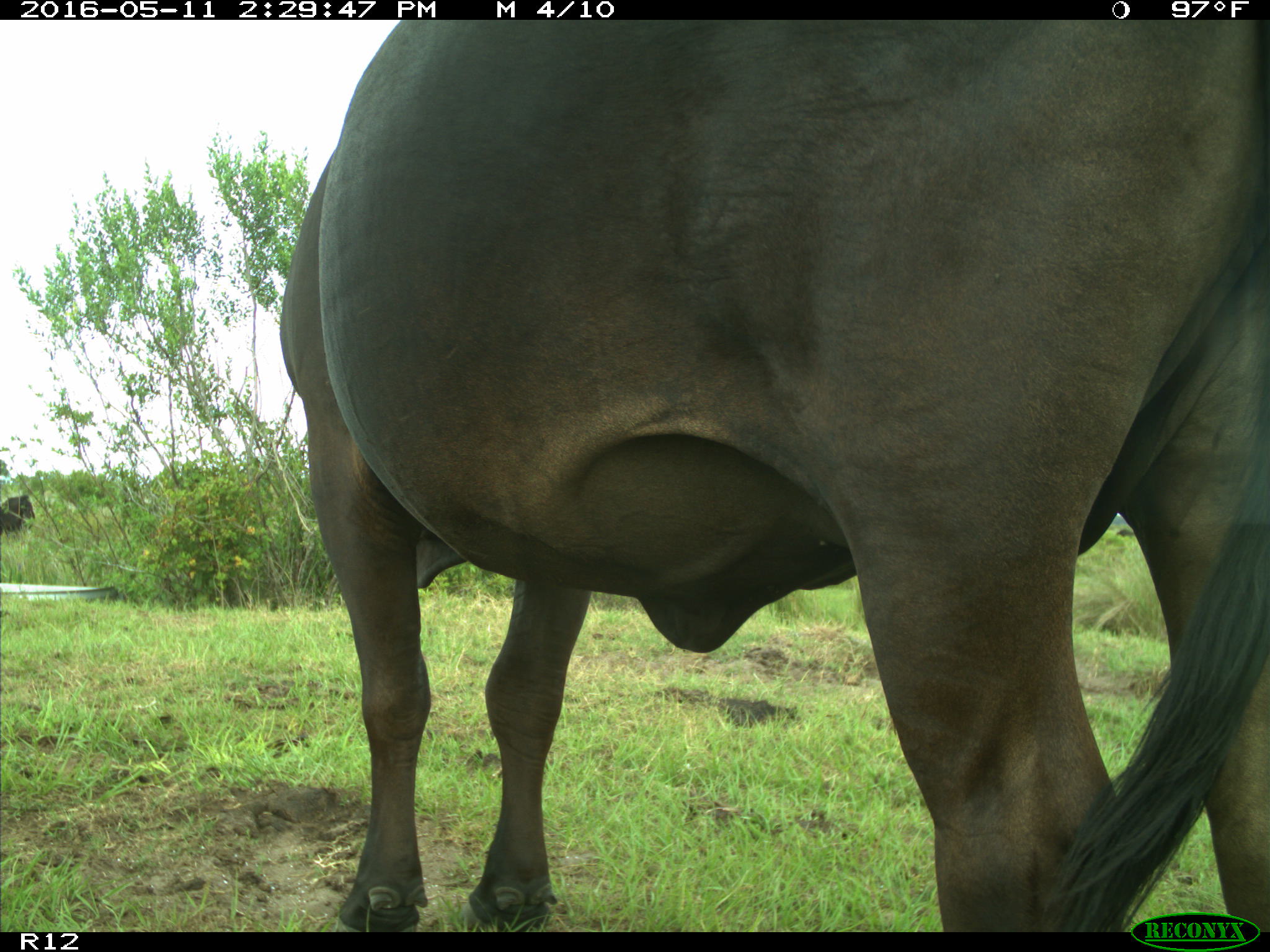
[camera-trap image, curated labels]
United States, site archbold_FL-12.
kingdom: Animalia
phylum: Chordata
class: Mammalia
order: Artiodactyla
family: Bovidae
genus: Bos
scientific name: Bos taurus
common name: domestic cow